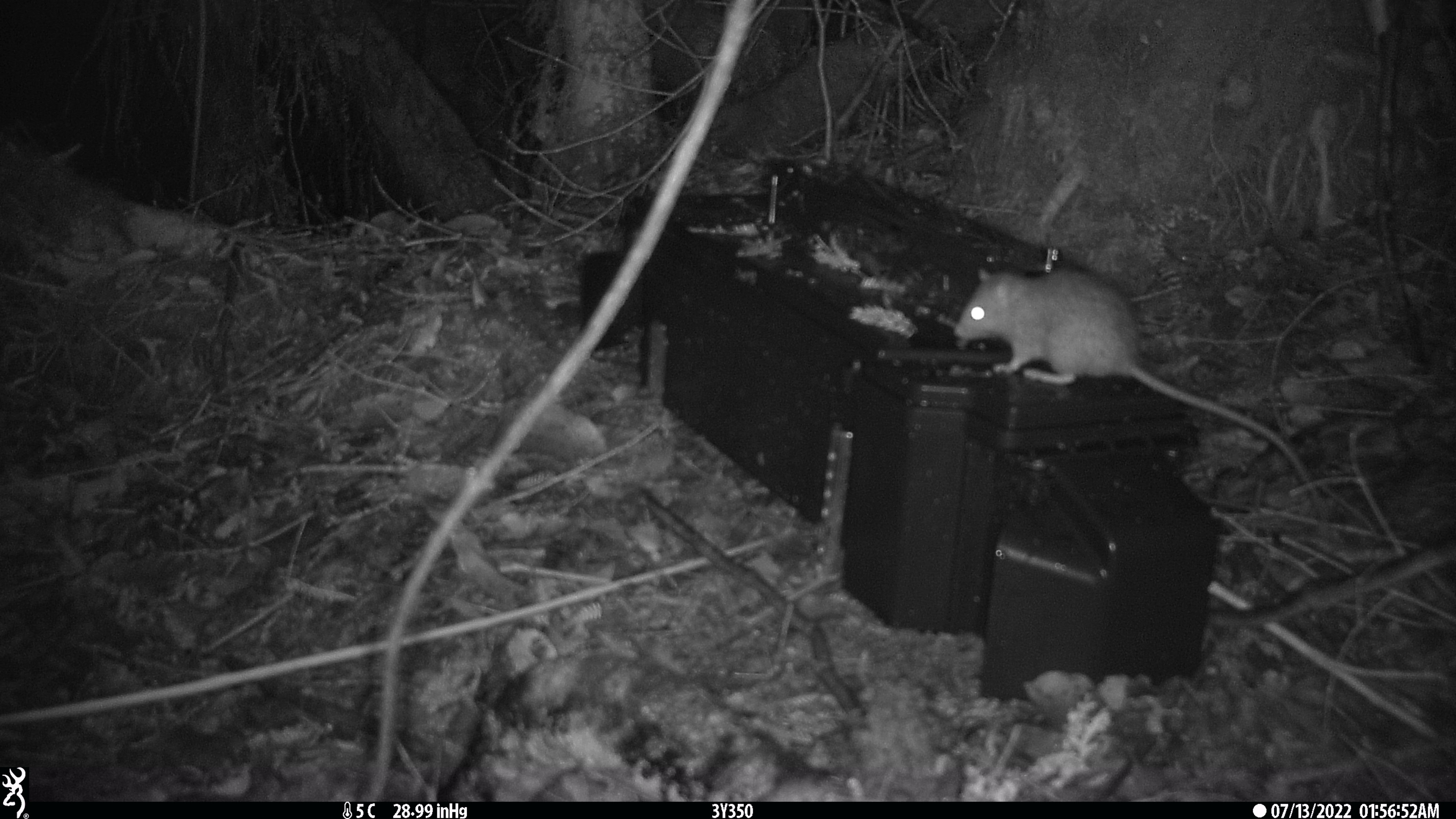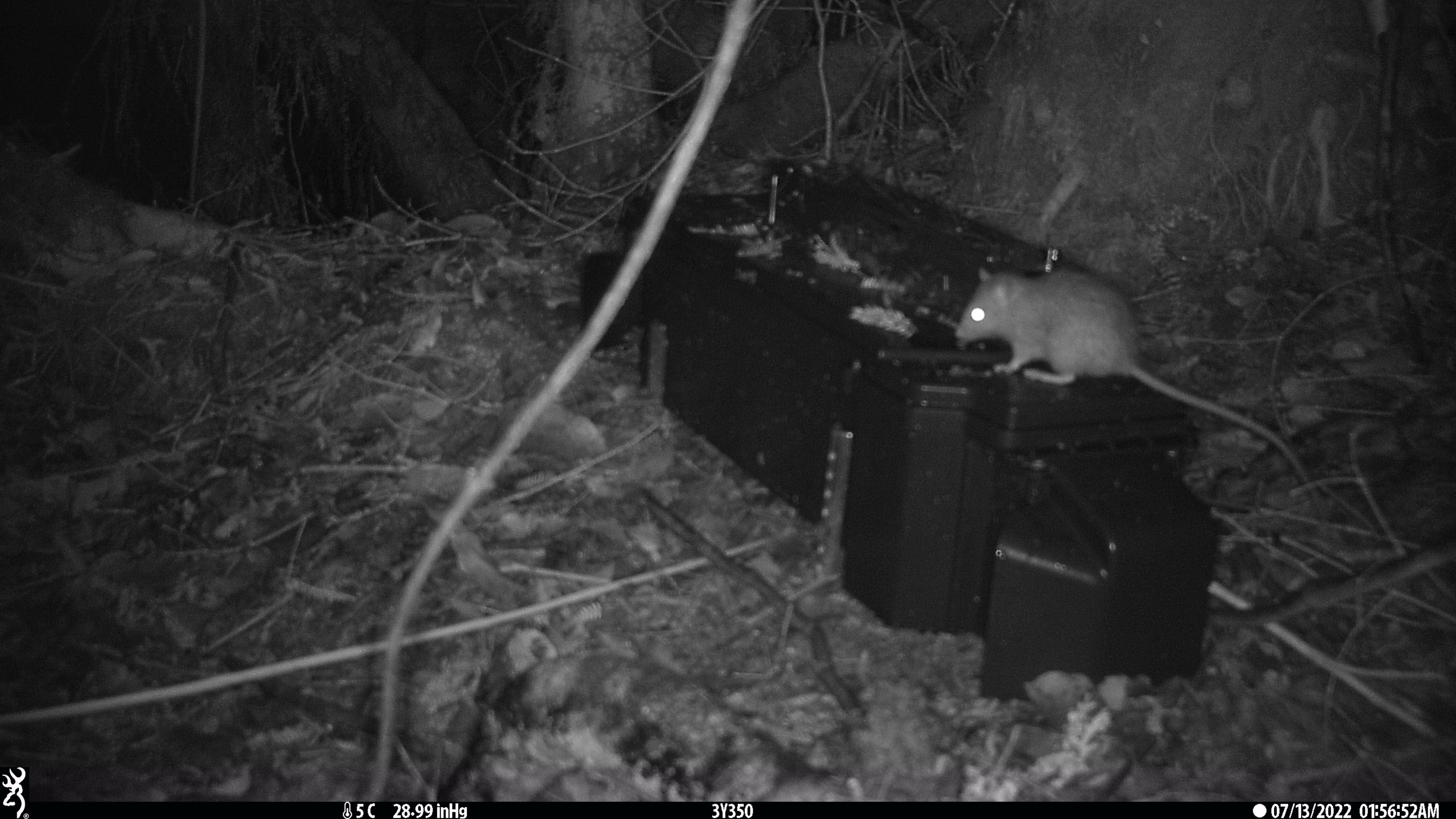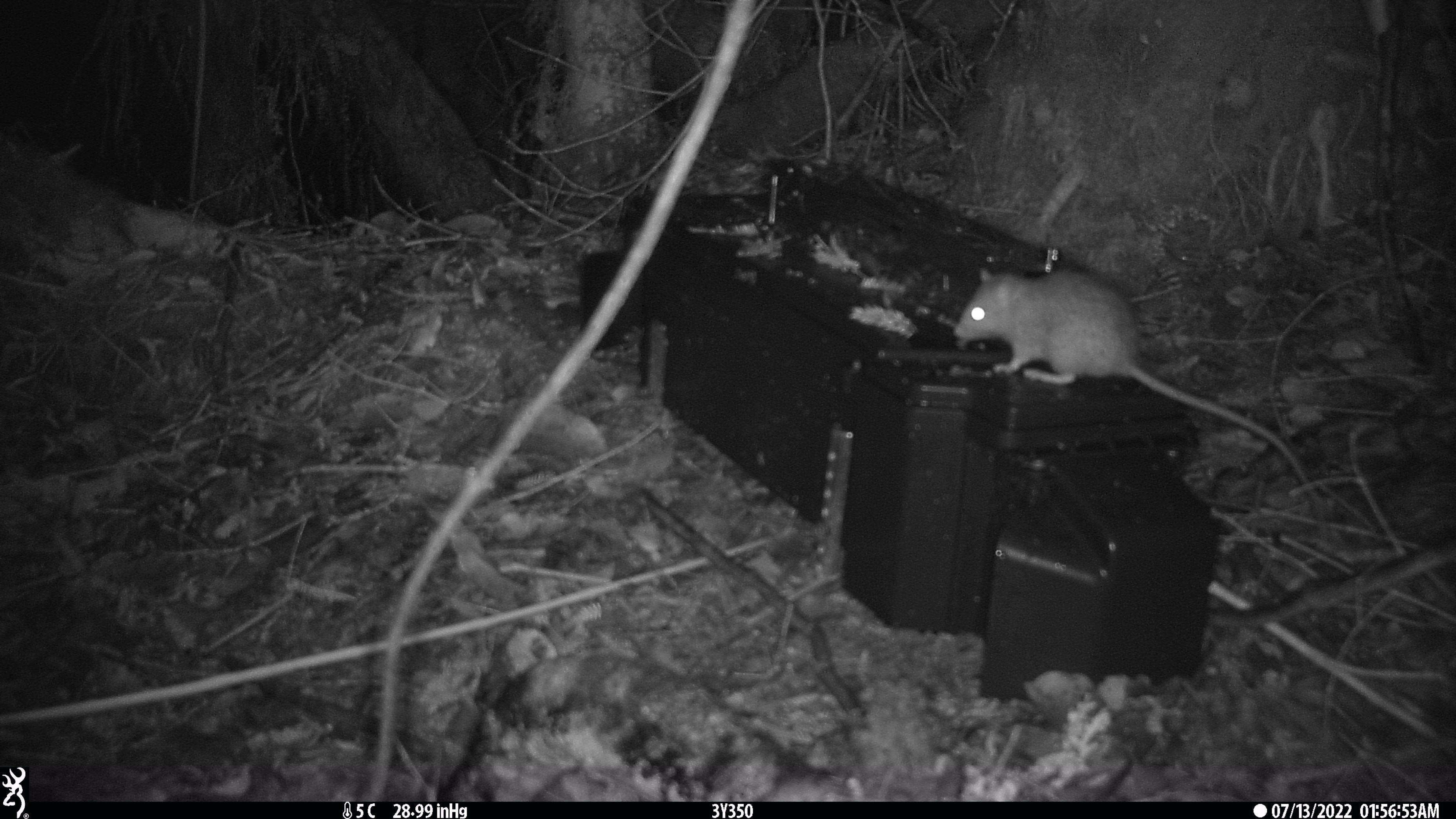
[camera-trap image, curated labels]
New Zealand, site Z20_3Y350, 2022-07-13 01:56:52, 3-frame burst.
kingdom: Animalia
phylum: Chordata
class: Mammalia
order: Rodentia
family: Muridae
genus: Rattus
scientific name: Rattus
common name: rat